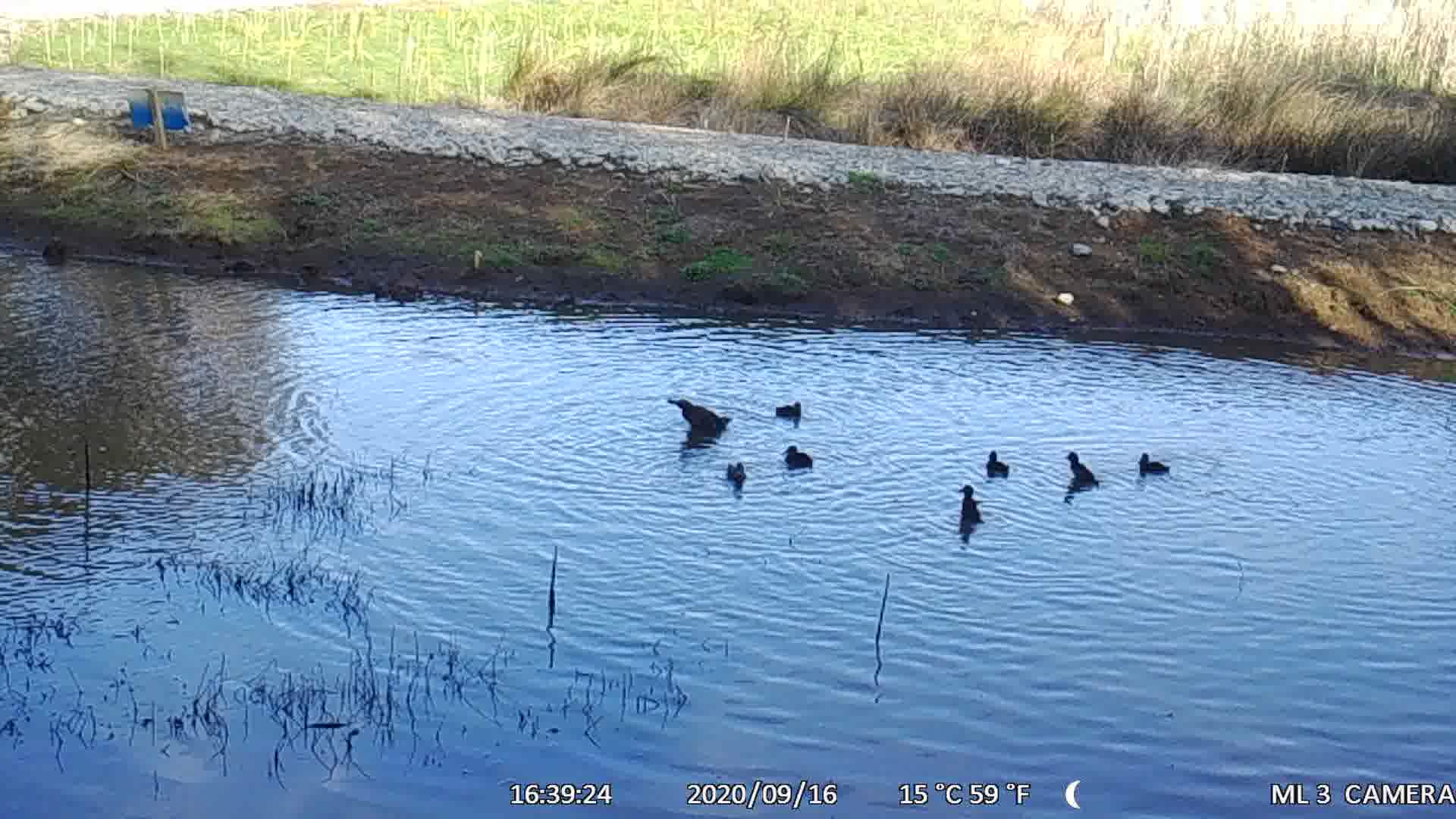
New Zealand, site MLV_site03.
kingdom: Animalia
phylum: Chordata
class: Aves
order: Anseriformes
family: Anatidae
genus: Anas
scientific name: Anas chlorotis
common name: brown teal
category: pateke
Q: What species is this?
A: Pateke (brown teal) (Anas chlorotis).